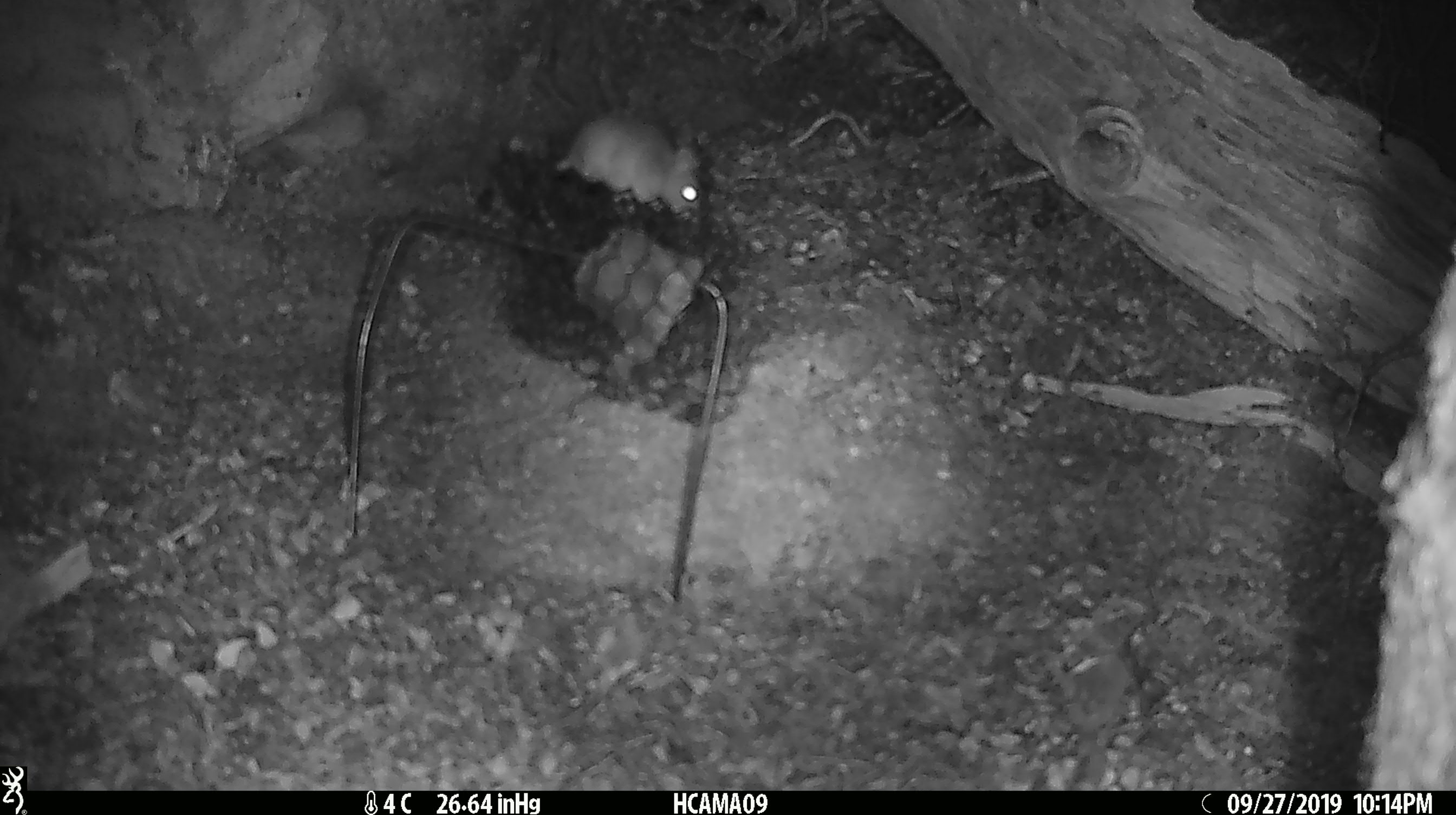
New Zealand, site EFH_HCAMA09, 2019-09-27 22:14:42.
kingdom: Animalia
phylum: Chordata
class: Mammalia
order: Rodentia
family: Muridae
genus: Mus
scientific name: Mus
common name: mouse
Mouse (Mus).